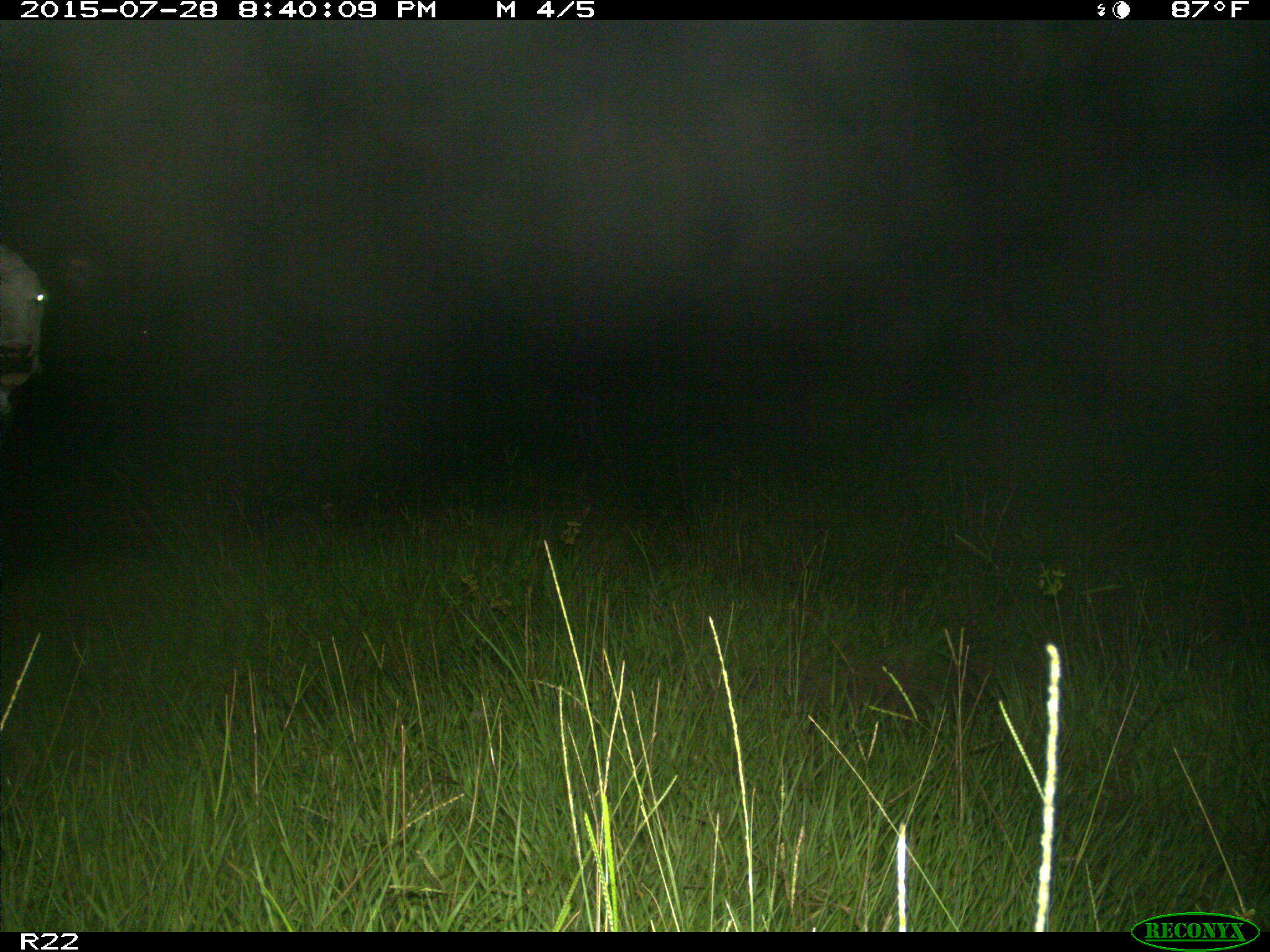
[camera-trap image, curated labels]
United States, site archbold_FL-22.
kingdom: Animalia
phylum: Chordata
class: Mammalia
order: Artiodactyla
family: Bovidae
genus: Bos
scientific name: Bos taurus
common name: domestic cow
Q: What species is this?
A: Bos taurus (domestic cow).